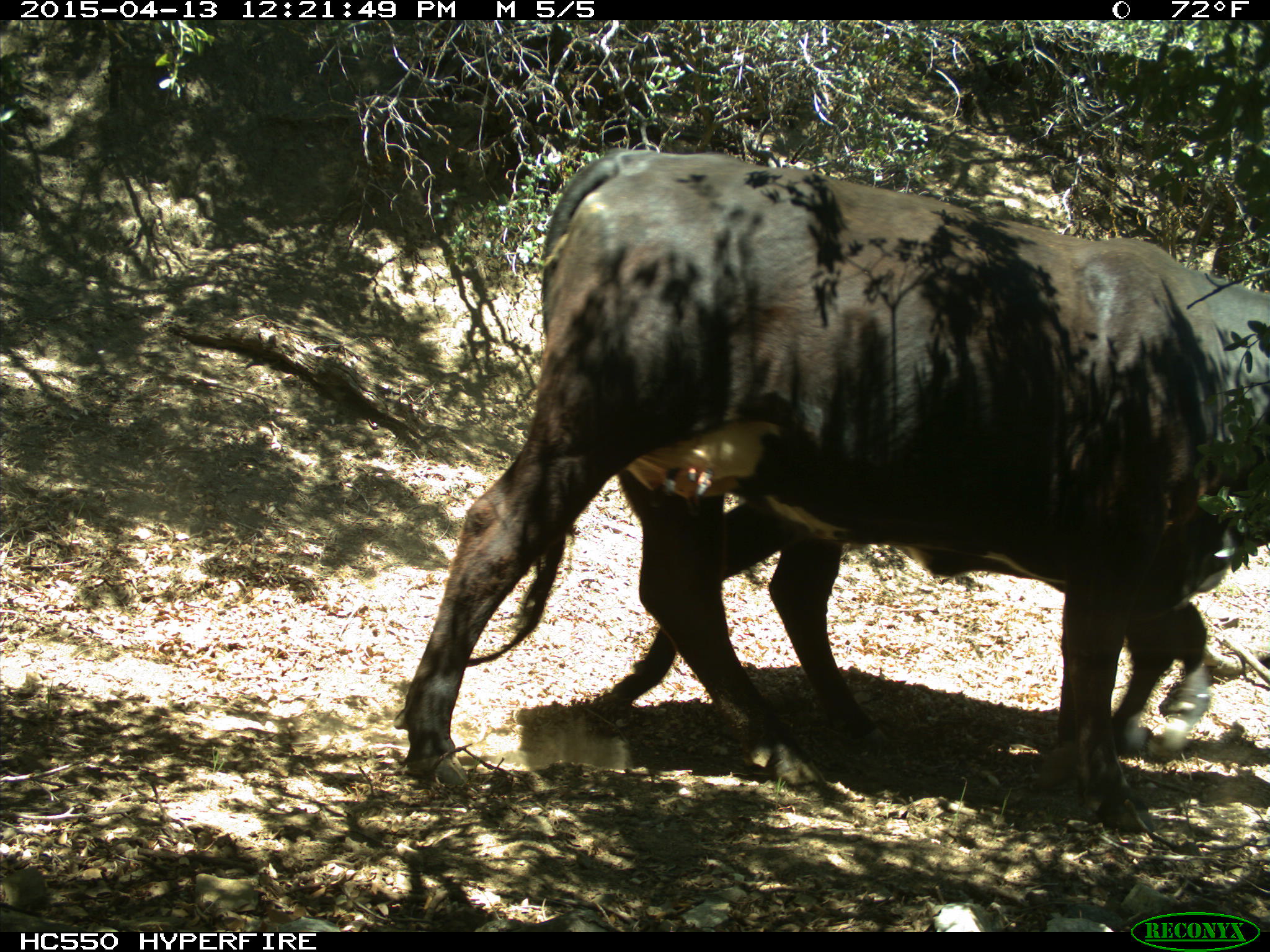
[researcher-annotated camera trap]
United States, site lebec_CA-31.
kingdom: Animalia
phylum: Chordata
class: Mammalia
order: Artiodactyla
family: Bovidae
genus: Bos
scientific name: Bos taurus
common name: domestic cow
Bos taurus (domestic cow).